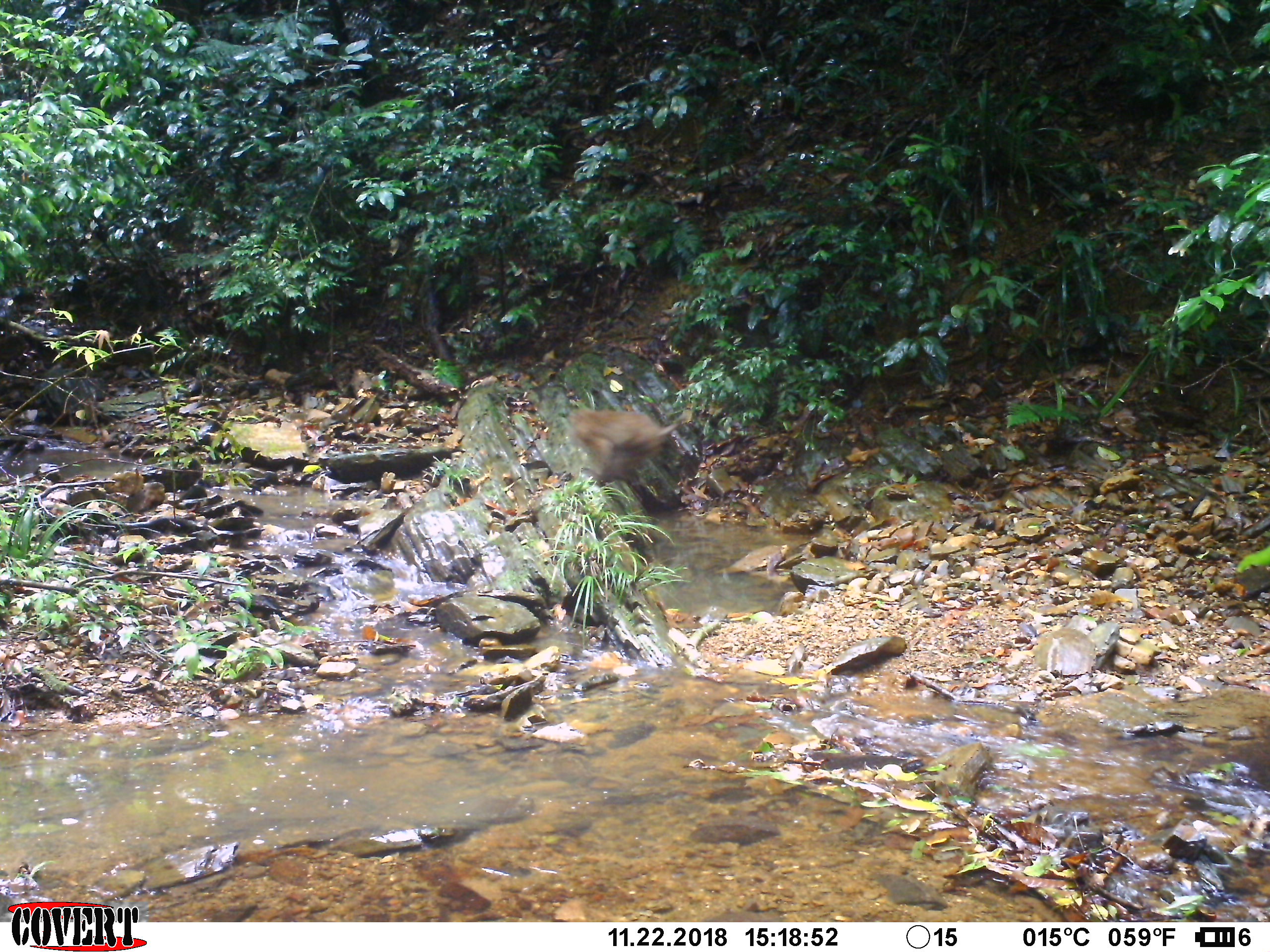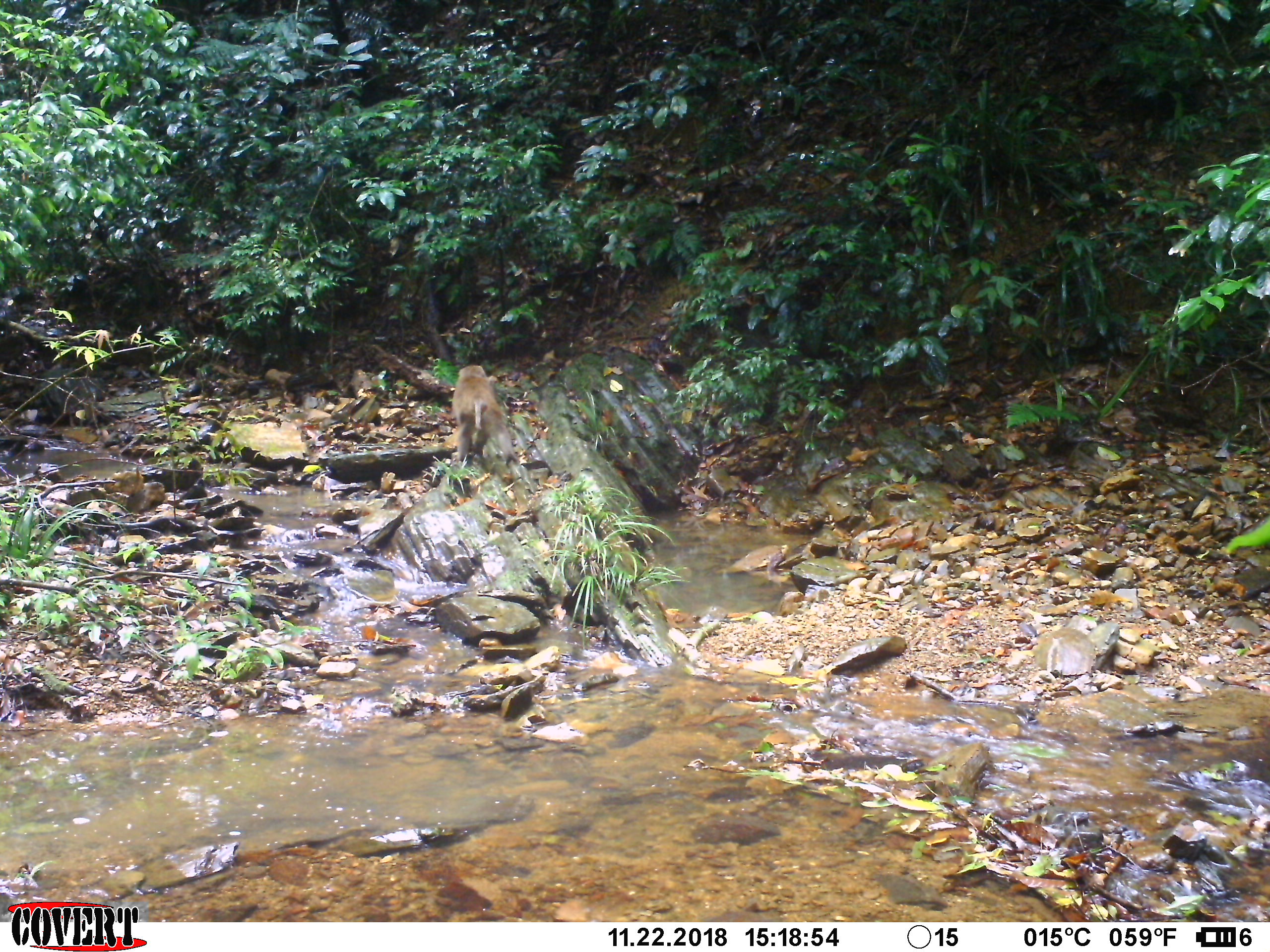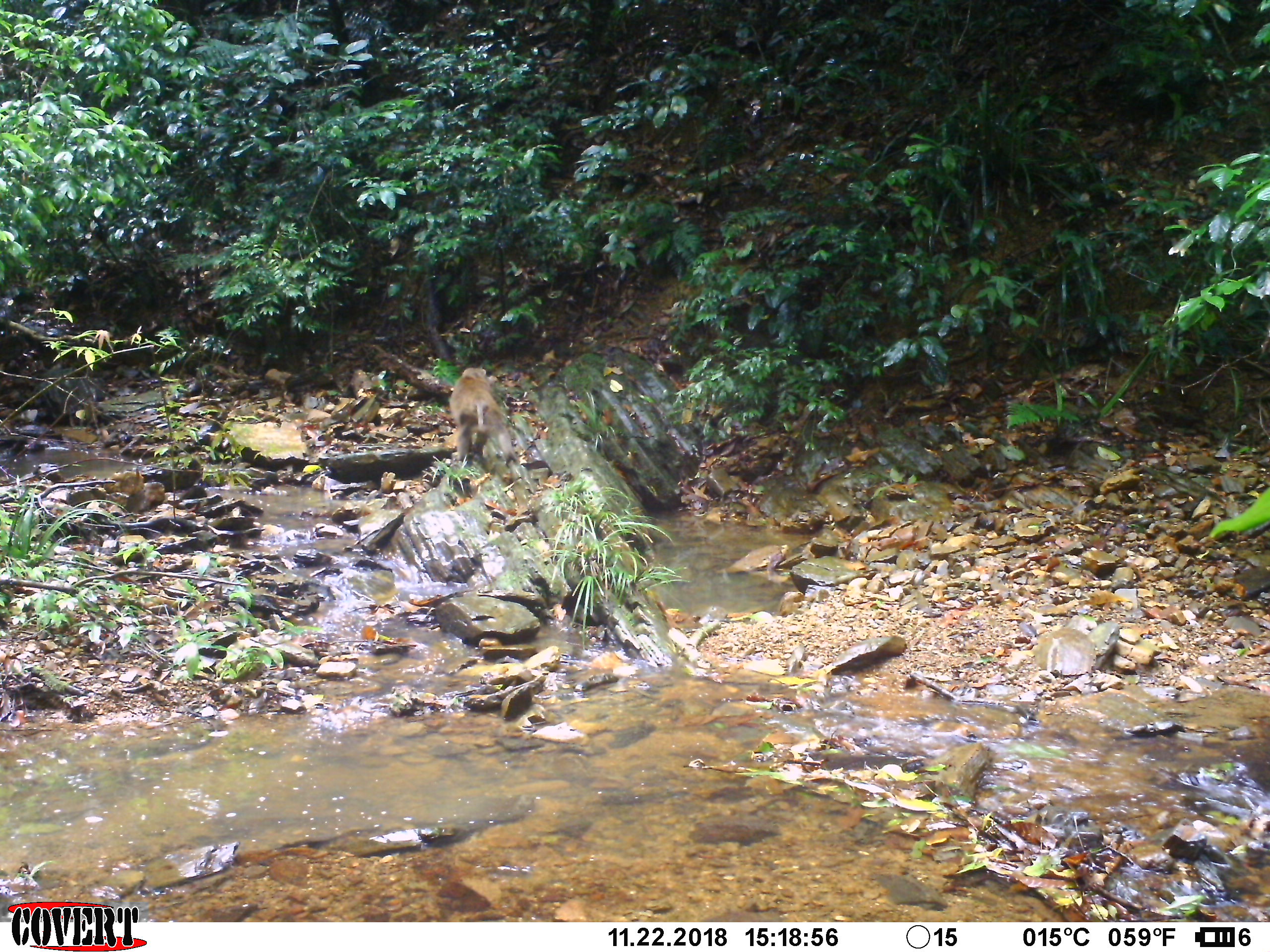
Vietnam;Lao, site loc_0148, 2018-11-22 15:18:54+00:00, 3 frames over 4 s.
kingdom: Animalia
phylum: Chordata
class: Mammalia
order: Primates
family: Cercopithecidae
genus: Macaca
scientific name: Macaca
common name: macaques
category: assam or rhesus macaque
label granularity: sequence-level